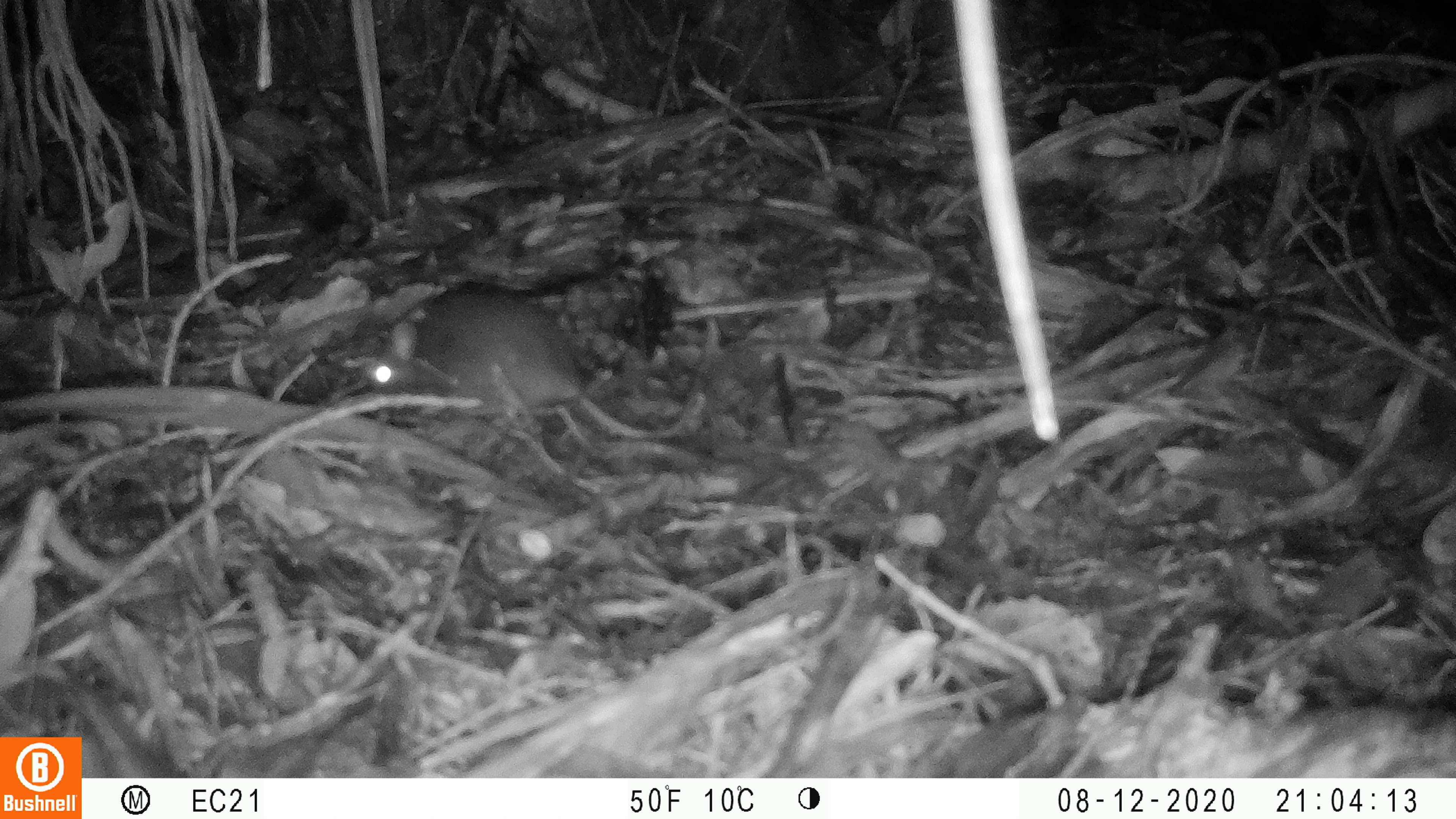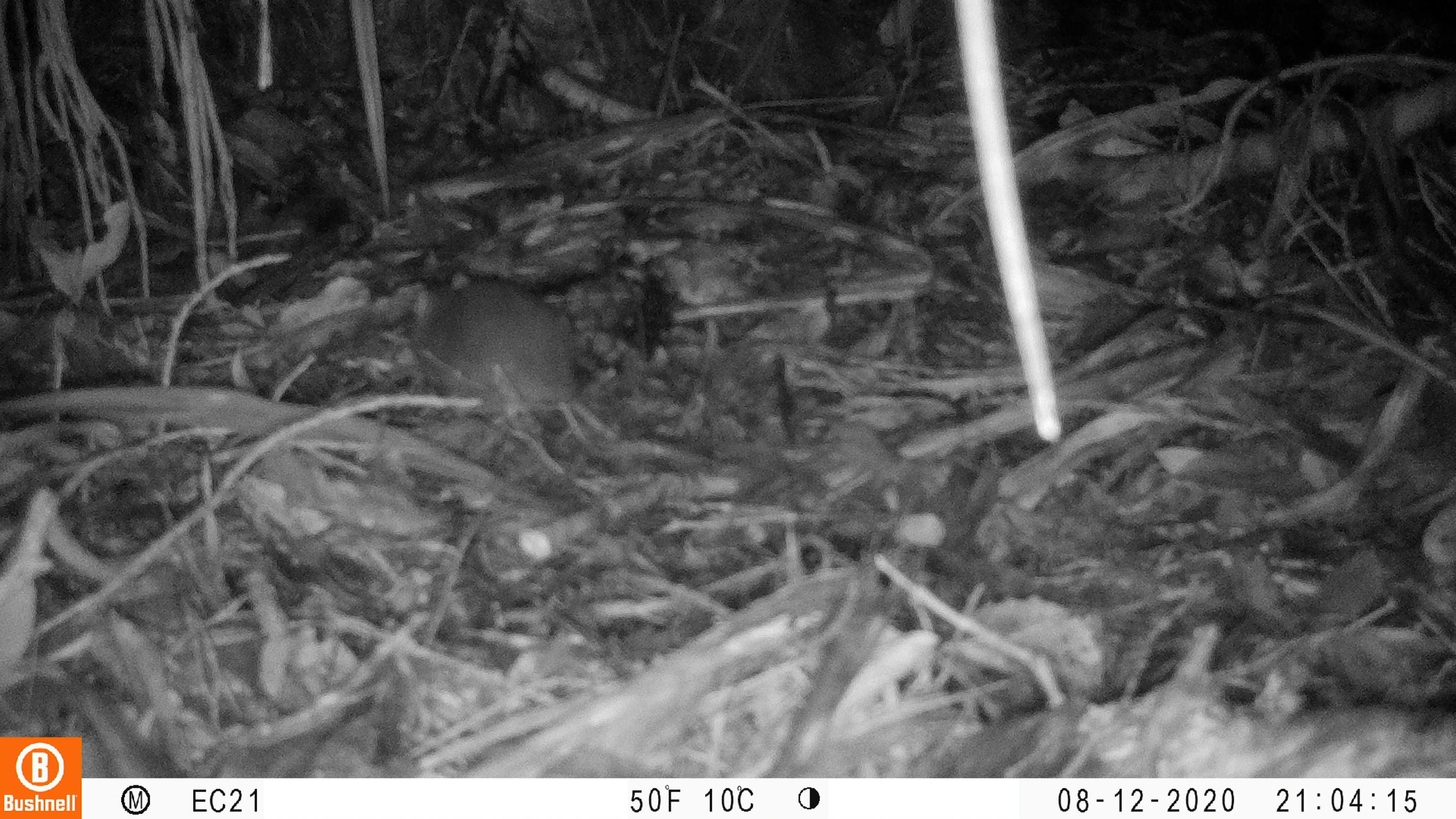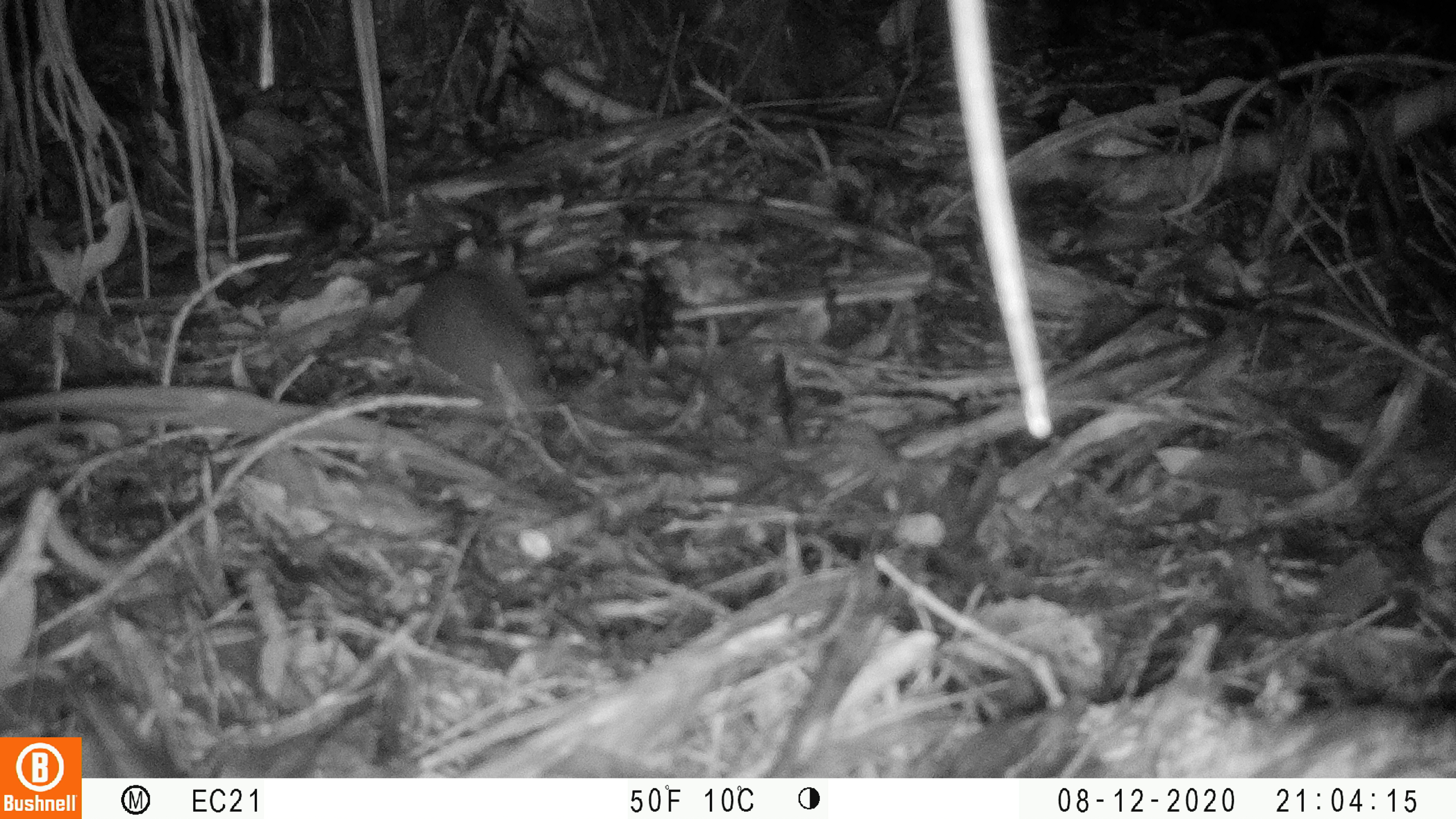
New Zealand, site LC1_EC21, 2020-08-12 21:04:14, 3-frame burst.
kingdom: Animalia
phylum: Chordata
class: Mammalia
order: Rodentia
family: Muridae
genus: Rattus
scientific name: Rattus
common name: rat